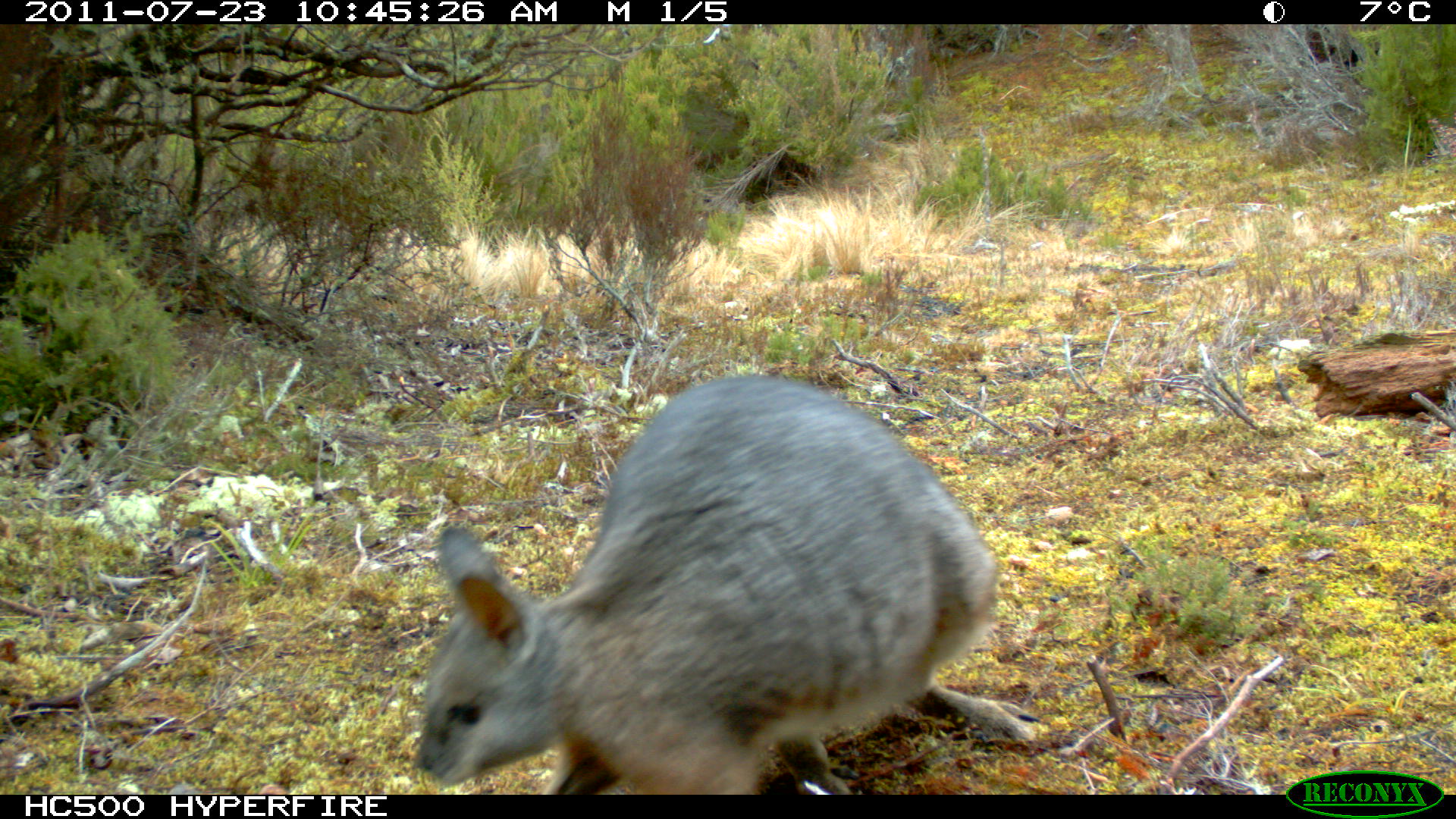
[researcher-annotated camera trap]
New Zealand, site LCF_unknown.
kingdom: Animalia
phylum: Chordata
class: Mammalia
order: Diprotodontia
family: Macropodidae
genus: Notamacropus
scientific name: Notamacropus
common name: wallaby